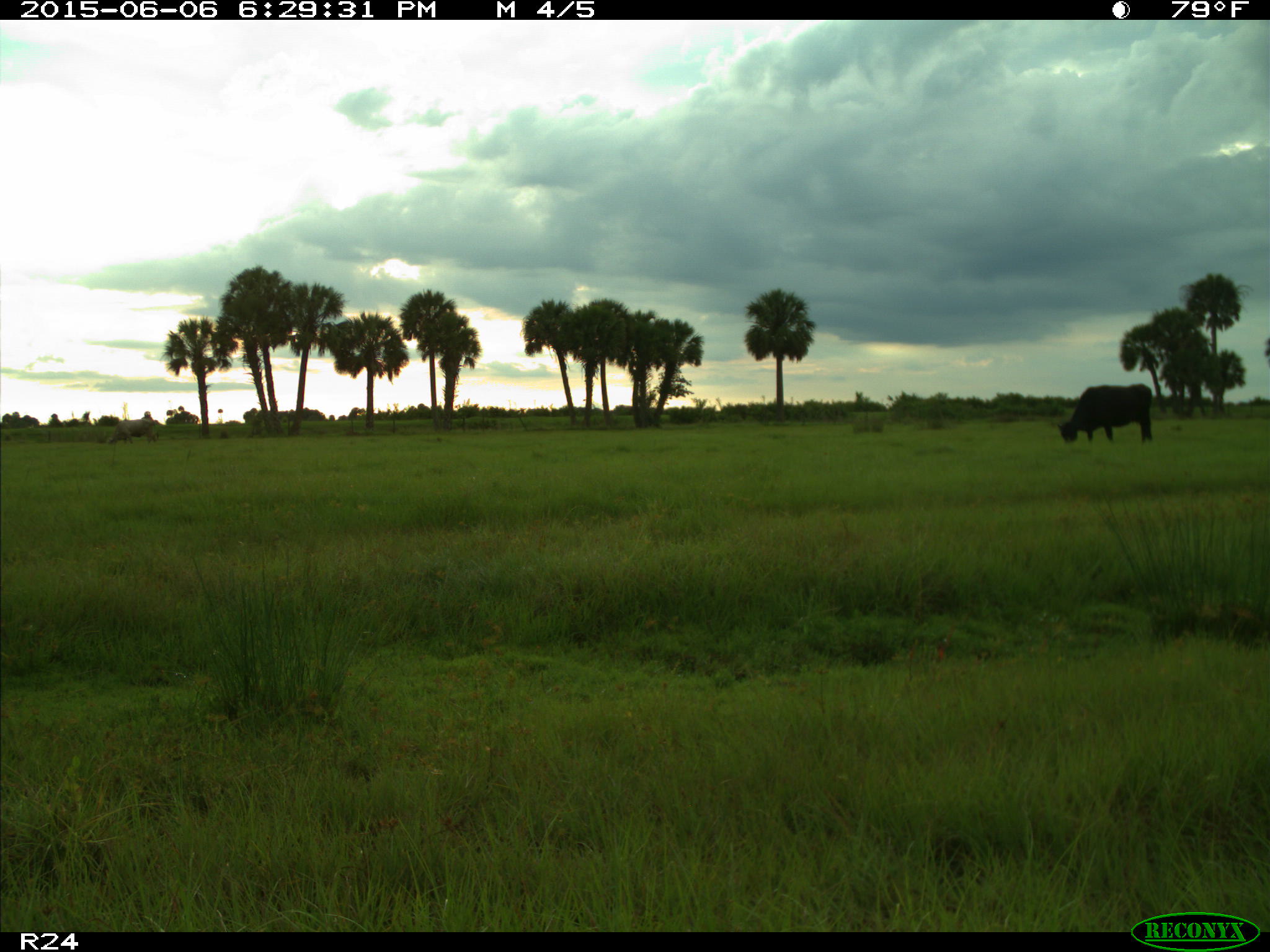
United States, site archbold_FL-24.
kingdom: Animalia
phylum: Chordata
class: Mammalia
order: Artiodactyla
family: Bovidae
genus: Bos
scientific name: Bos taurus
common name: domestic cow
Bos taurus (domestic cow).